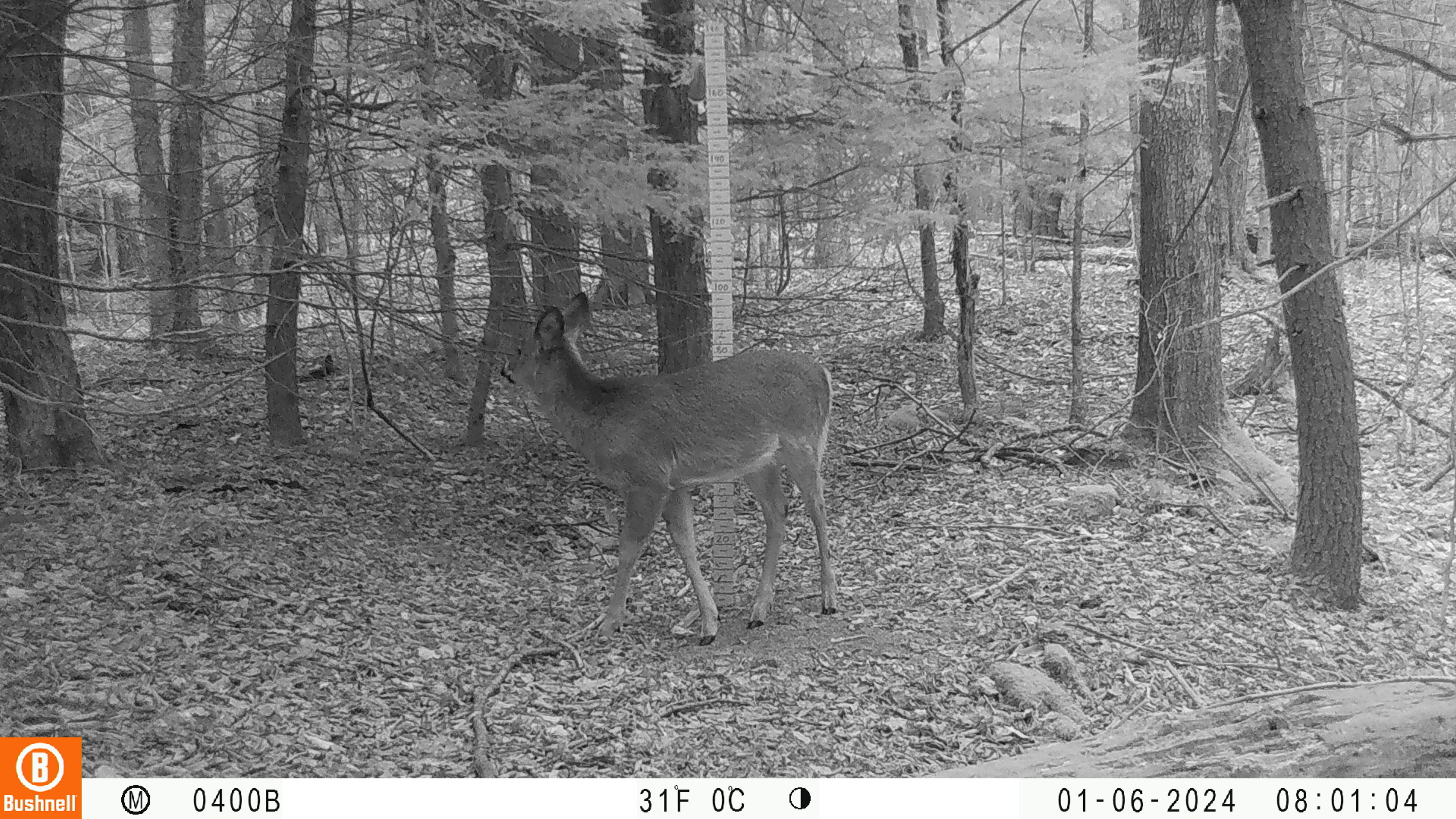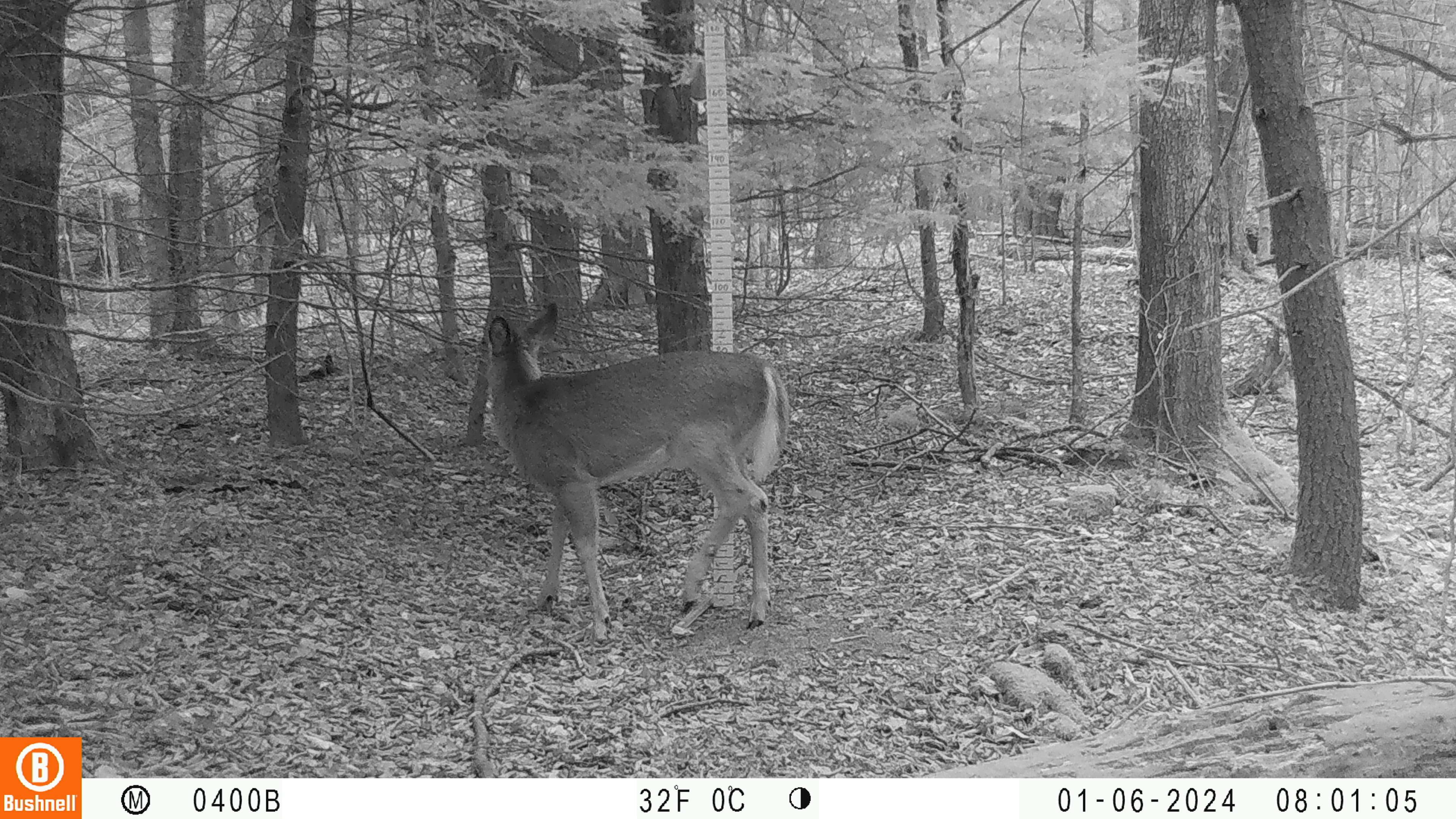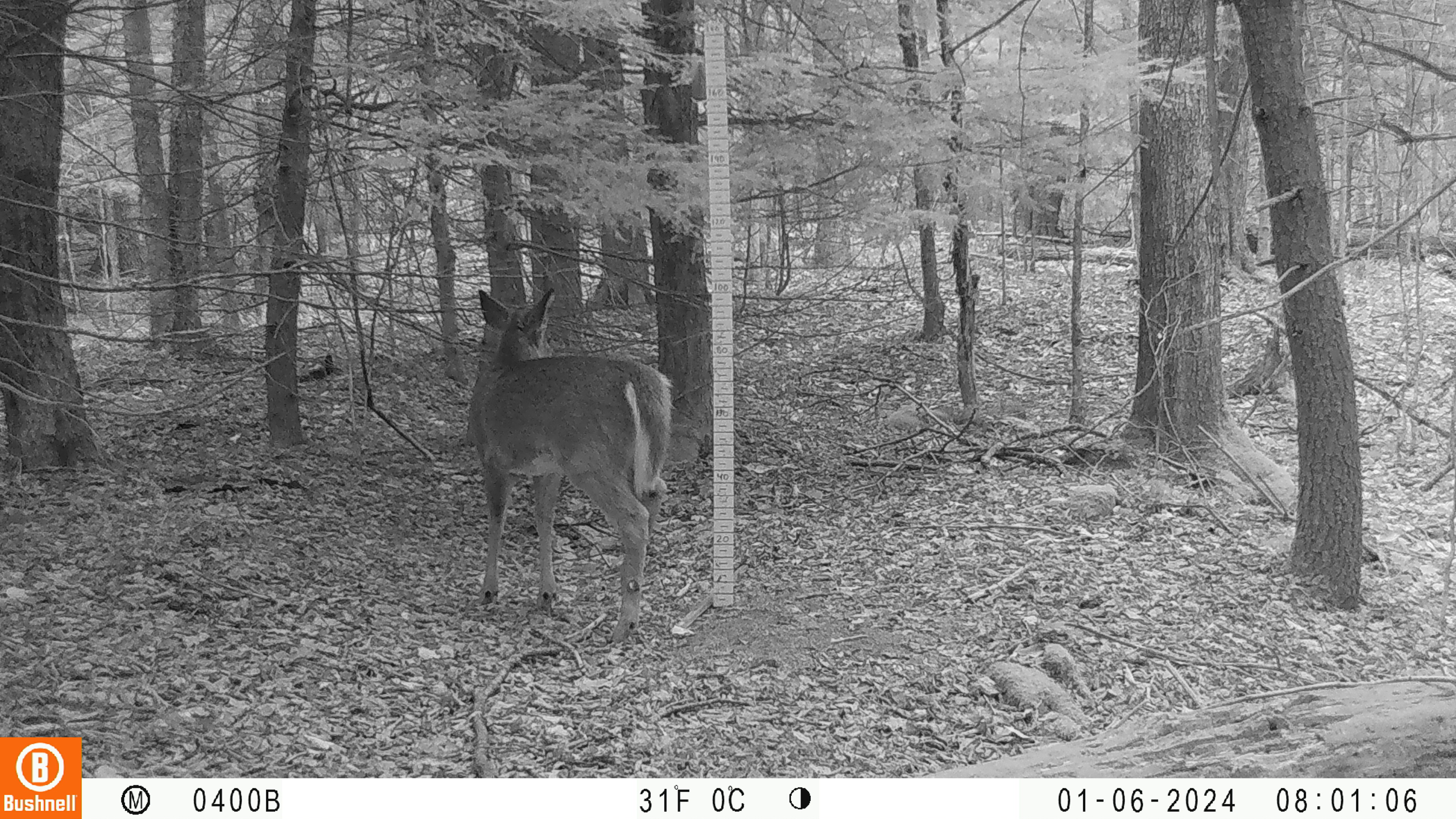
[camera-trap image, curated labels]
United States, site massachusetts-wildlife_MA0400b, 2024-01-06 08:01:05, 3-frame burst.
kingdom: Animalia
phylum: Chordata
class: Mammalia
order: Artiodactyla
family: Cervidae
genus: Odocoileus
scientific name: Odocoileus virginianus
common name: white-tailed deer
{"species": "white-tailed deer (Odocoileus virginianus)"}